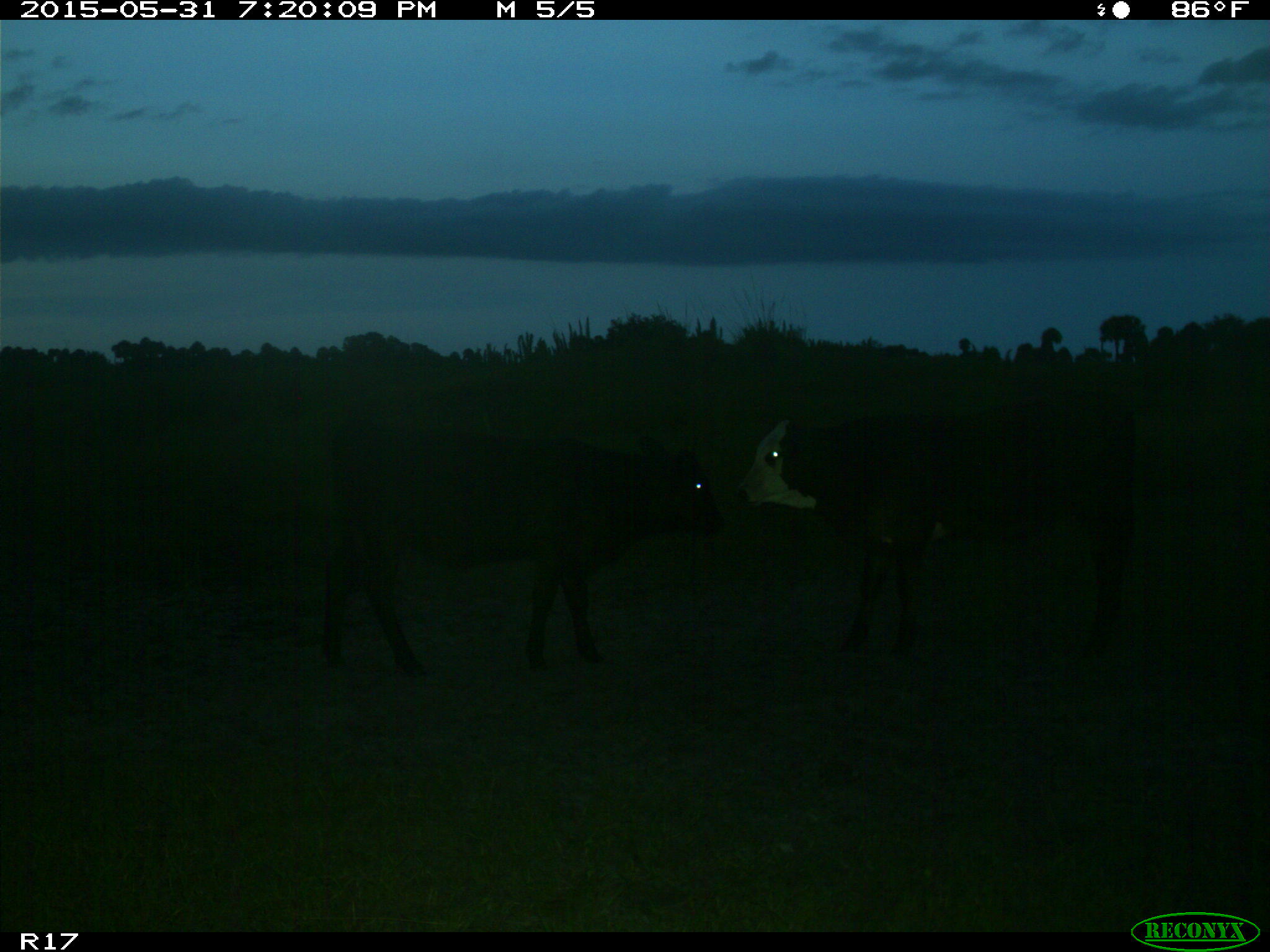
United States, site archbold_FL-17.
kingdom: Animalia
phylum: Chordata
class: Mammalia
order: Artiodactyla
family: Bovidae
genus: Bos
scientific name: Bos taurus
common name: domestic cow